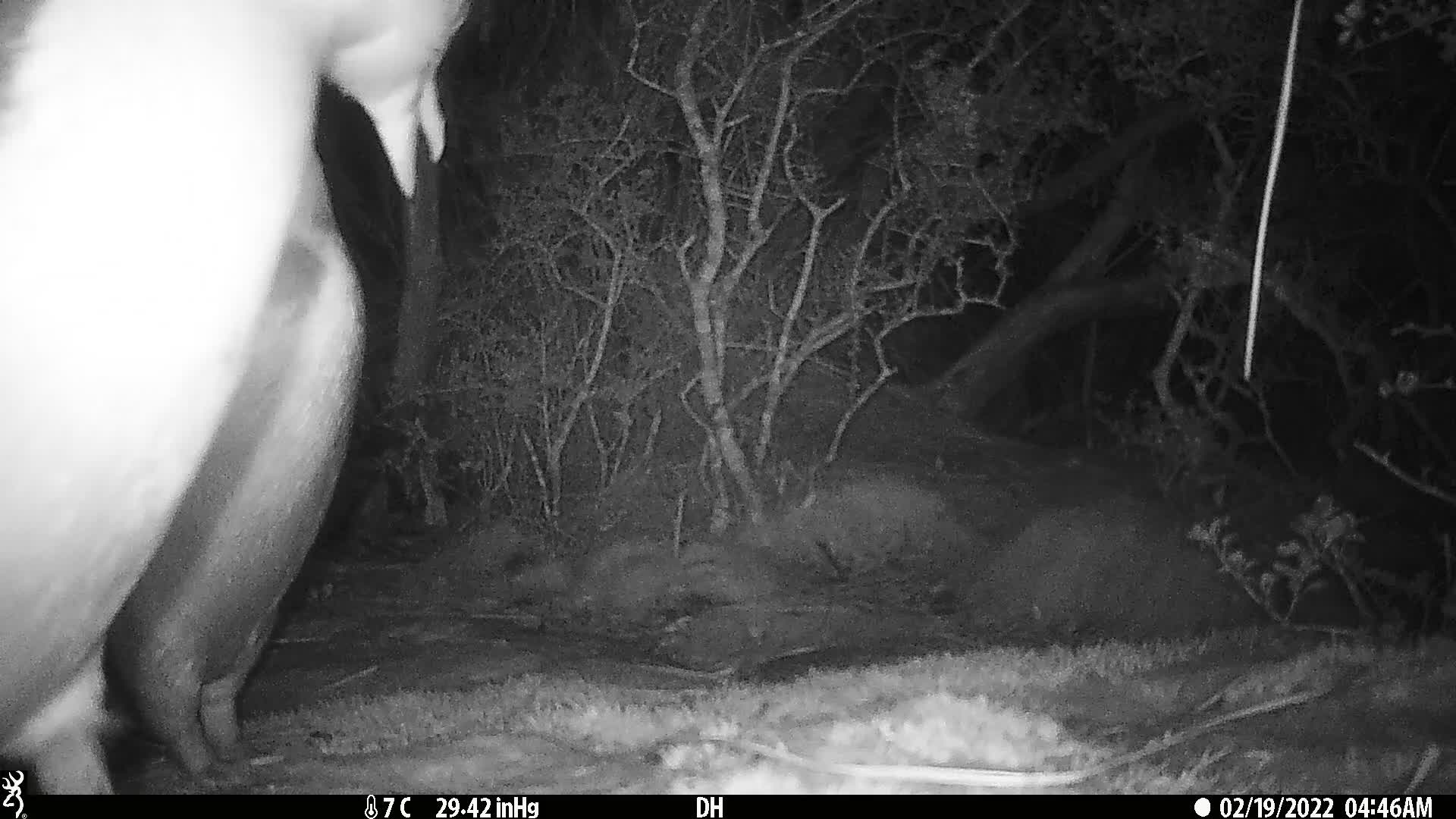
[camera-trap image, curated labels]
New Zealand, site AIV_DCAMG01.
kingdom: Animalia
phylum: Chordata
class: Aves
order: Sphenisciformes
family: Spheniscidae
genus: Megadyptes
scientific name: Megadyptes antipodes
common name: yellow-eyed penguin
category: yellow eyed penguin